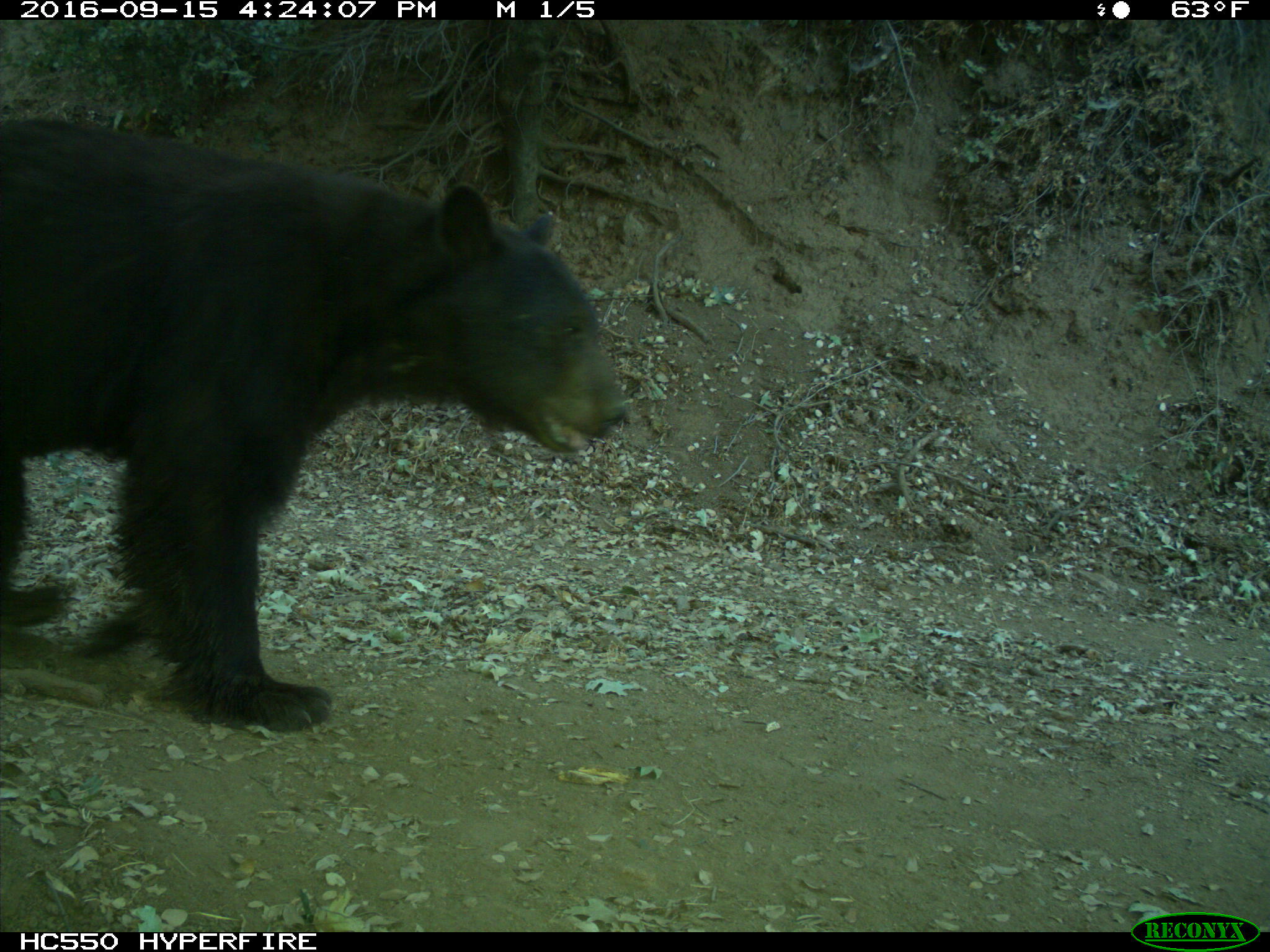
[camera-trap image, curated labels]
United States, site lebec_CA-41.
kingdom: Animalia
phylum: Chordata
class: Mammalia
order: Carnivora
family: Ursidae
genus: Ursus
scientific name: Ursus americanus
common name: american black bear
Ursus americanus (american black bear).